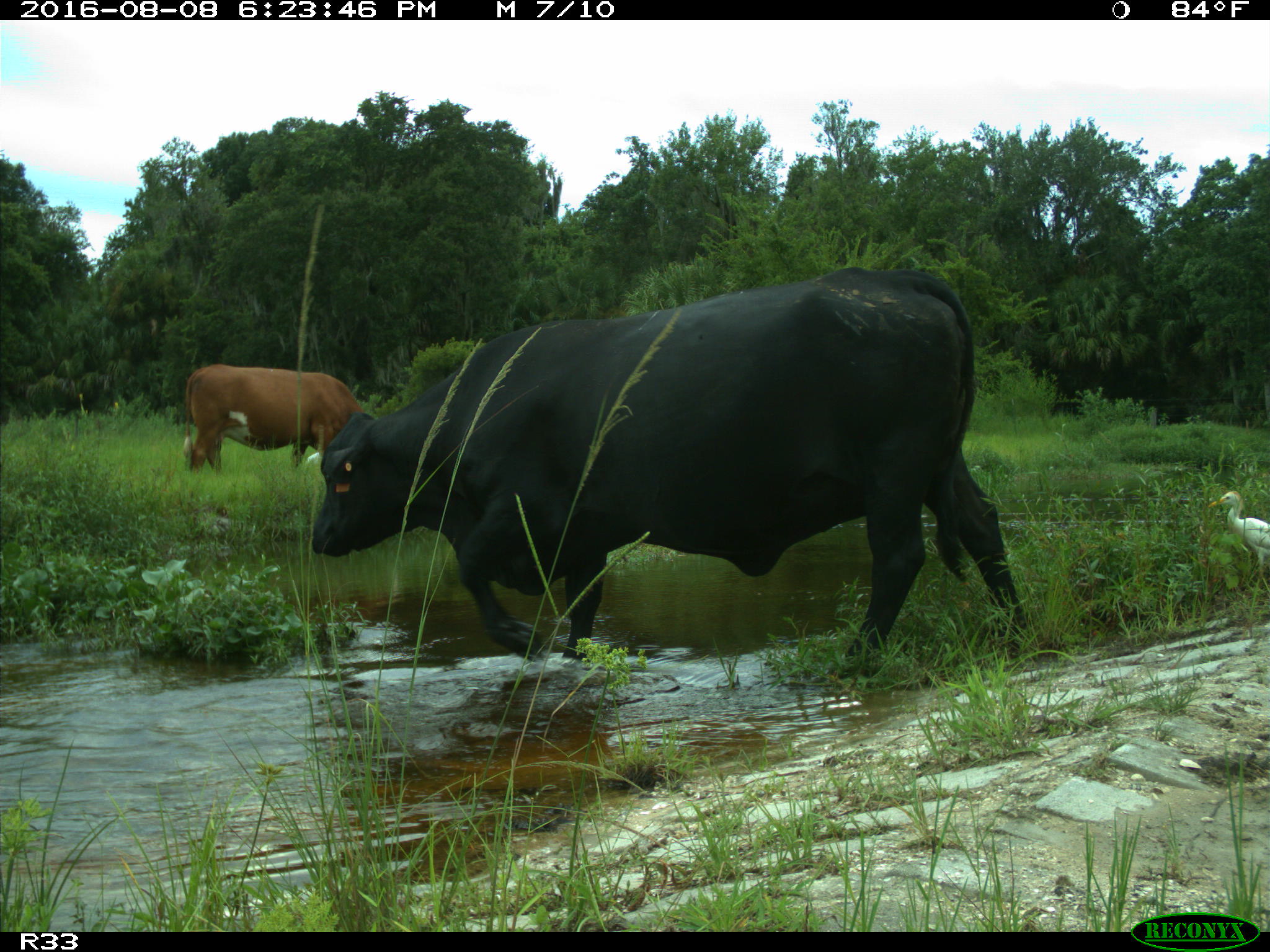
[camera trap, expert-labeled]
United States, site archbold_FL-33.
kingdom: Animalia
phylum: Chordata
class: Mammalia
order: Artiodactyla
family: Bovidae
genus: Bos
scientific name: Bos taurus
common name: domestic cow